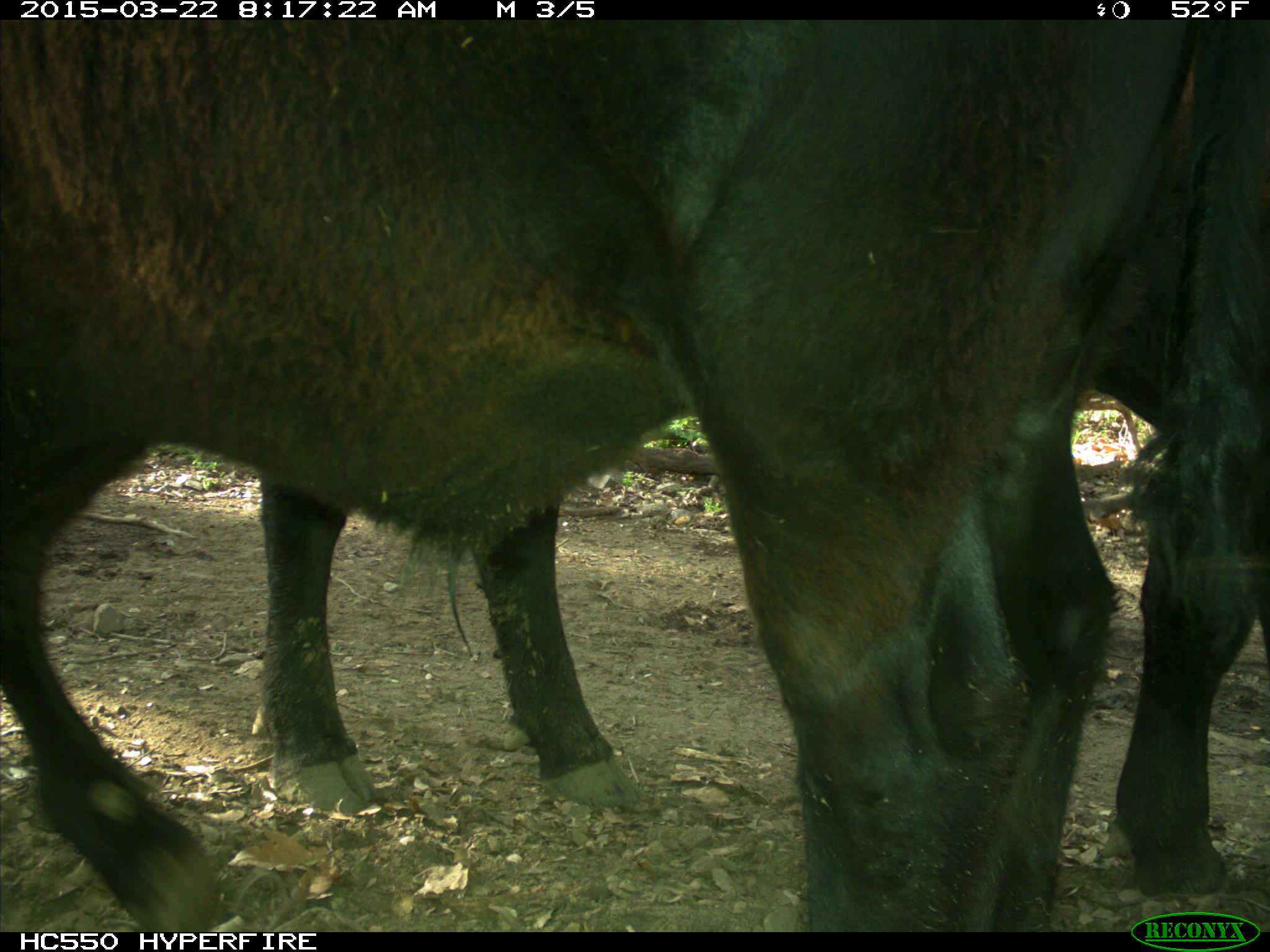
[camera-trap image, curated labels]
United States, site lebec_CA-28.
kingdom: Animalia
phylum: Chordata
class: Mammalia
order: Artiodactyla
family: Bovidae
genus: Bos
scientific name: Bos taurus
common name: domestic cow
Bos taurus (domestic cow).